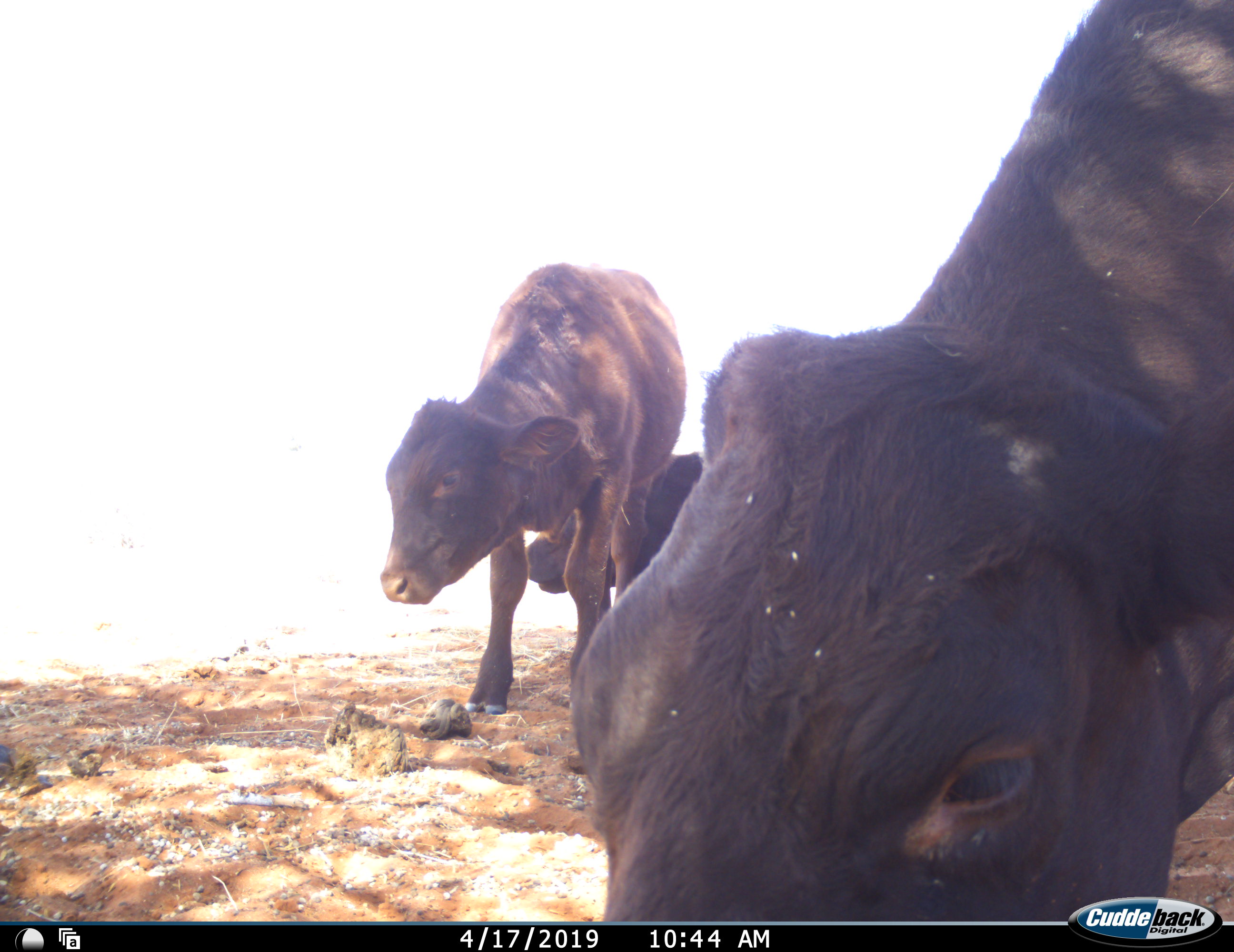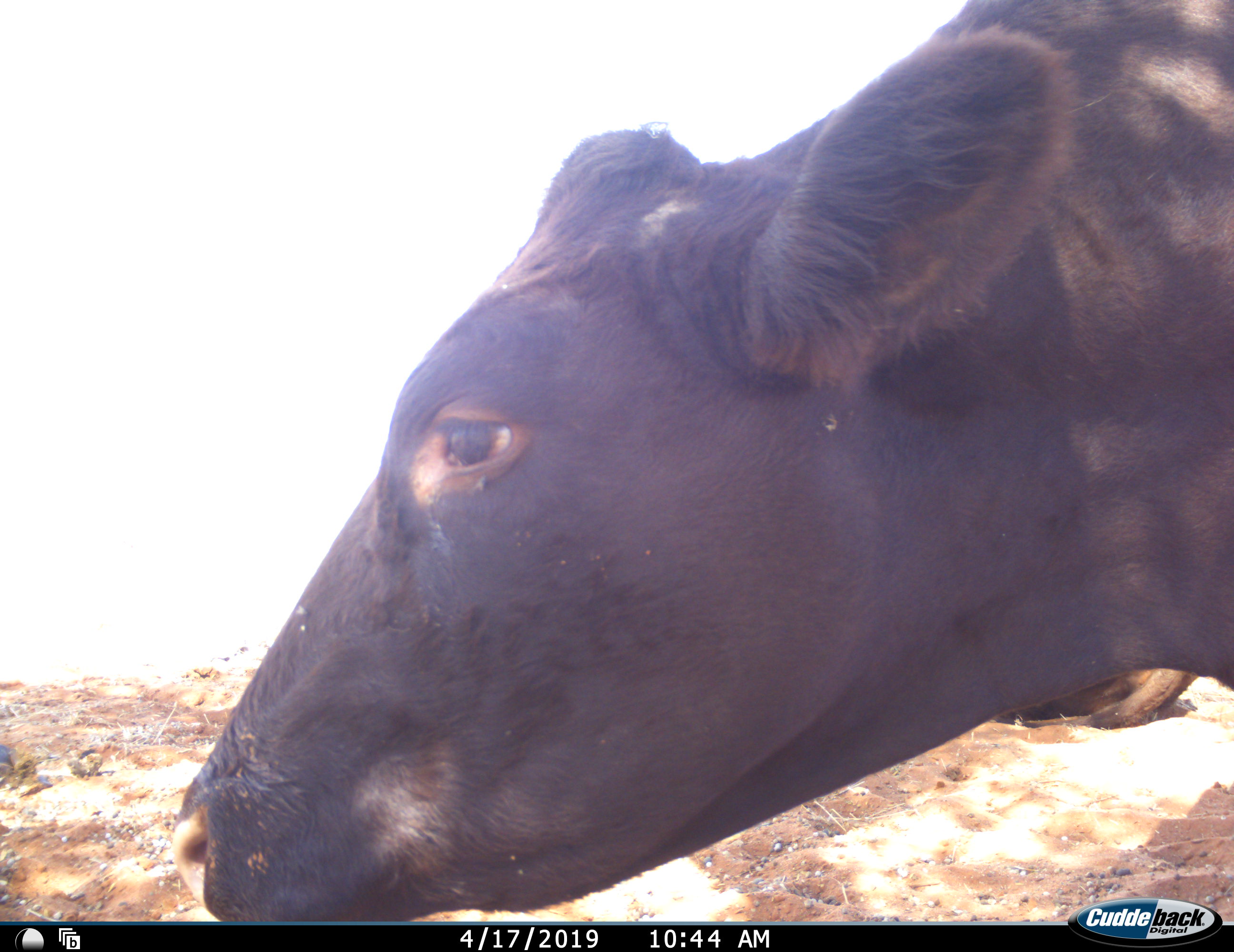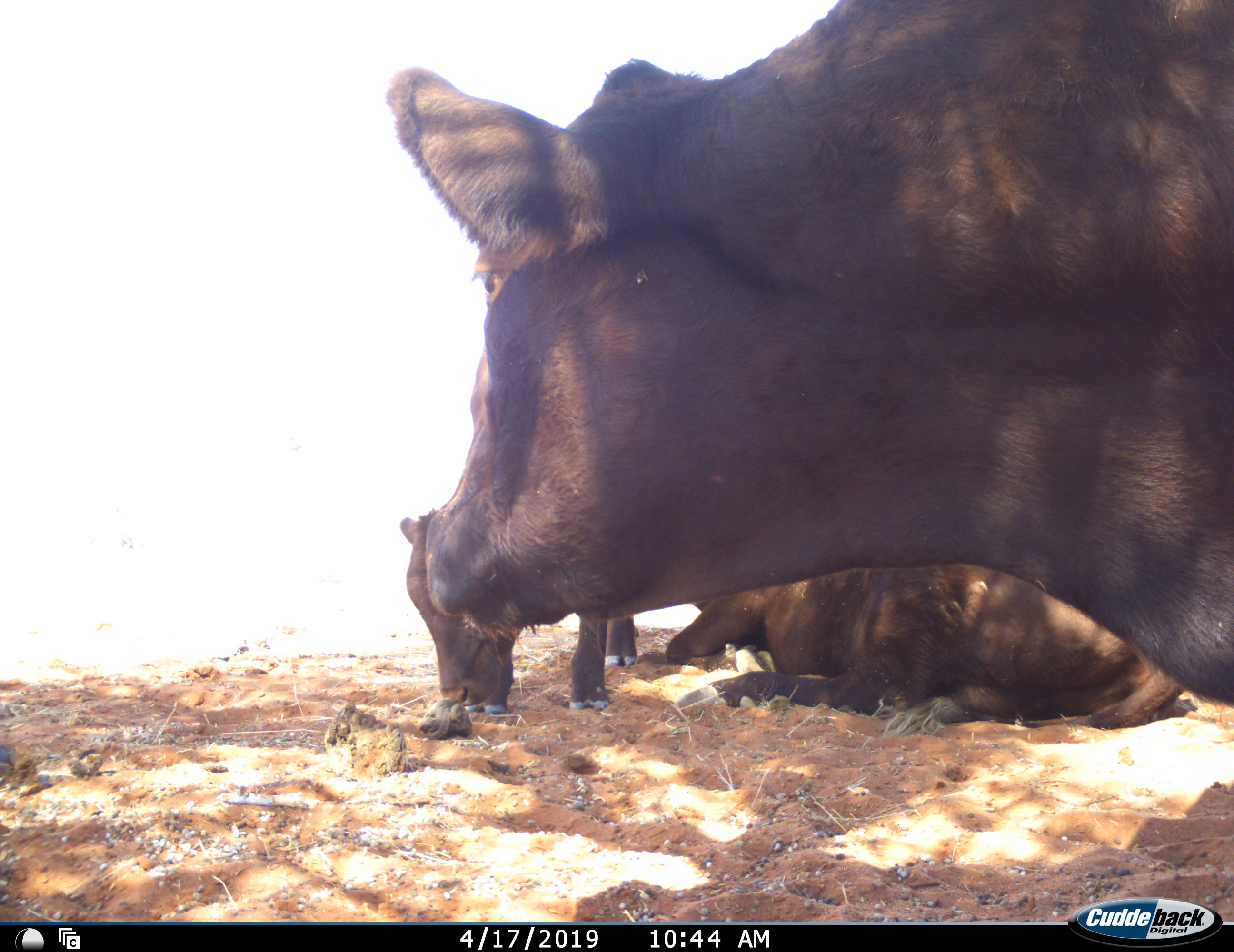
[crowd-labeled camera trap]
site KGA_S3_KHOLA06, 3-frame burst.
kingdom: Animalia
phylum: Chordata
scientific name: Vertebrata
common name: domestic animal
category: domesticanimal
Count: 3.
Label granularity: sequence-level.